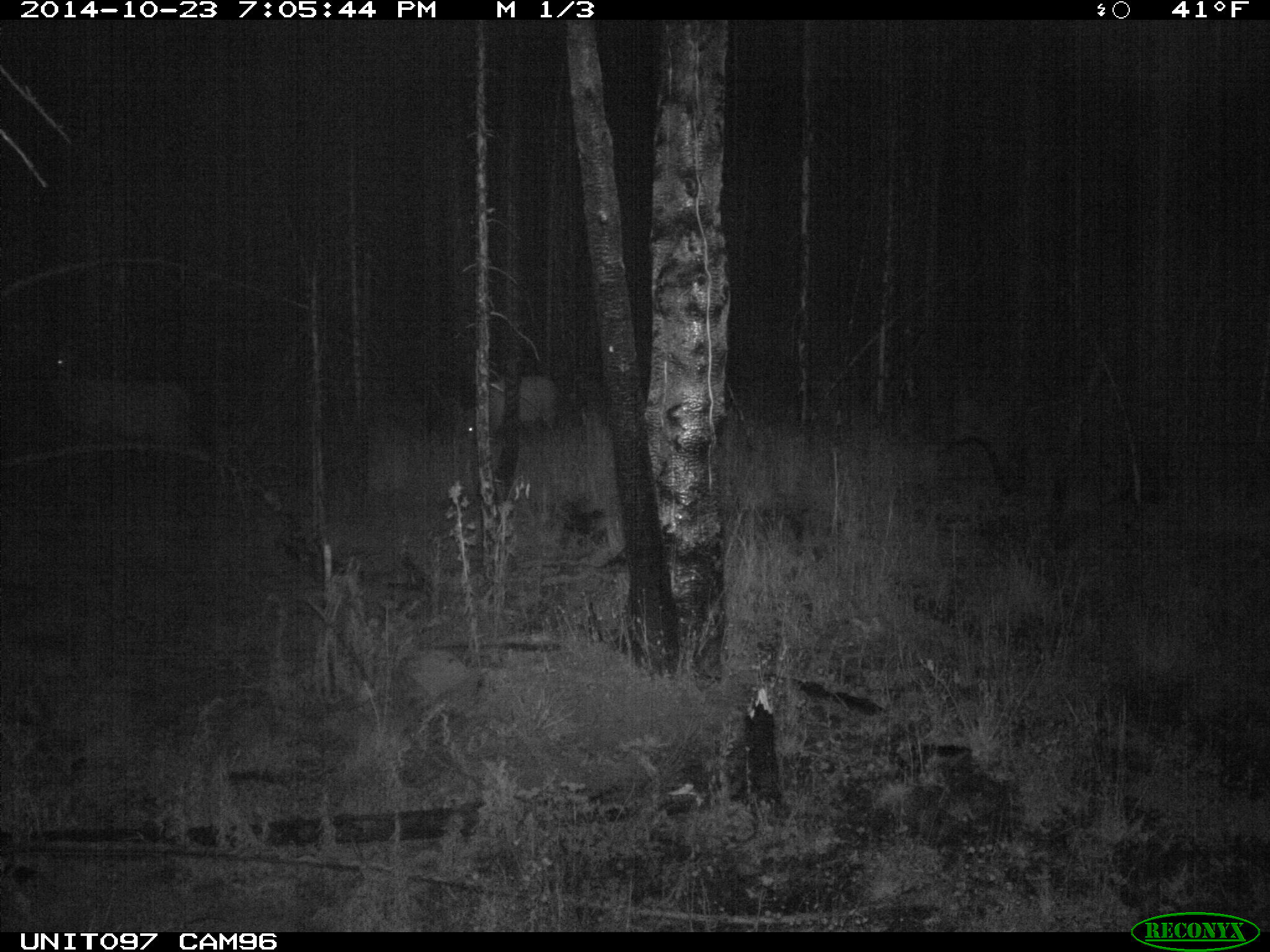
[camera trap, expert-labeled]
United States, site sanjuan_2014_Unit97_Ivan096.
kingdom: Animalia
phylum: Chordata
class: Mammalia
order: Artiodactyla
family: Cervidae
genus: Cervus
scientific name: Cervus elaphus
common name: red deer